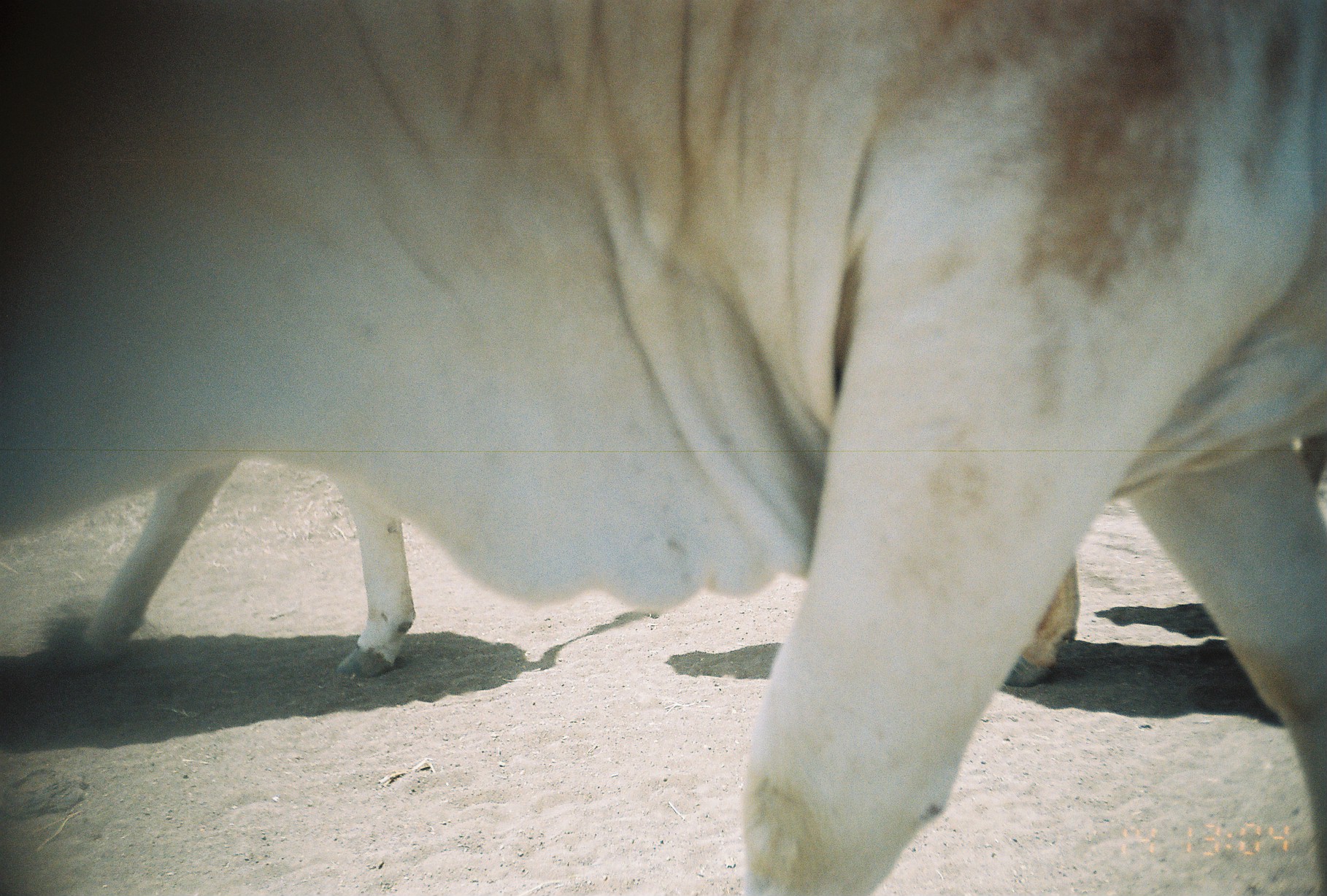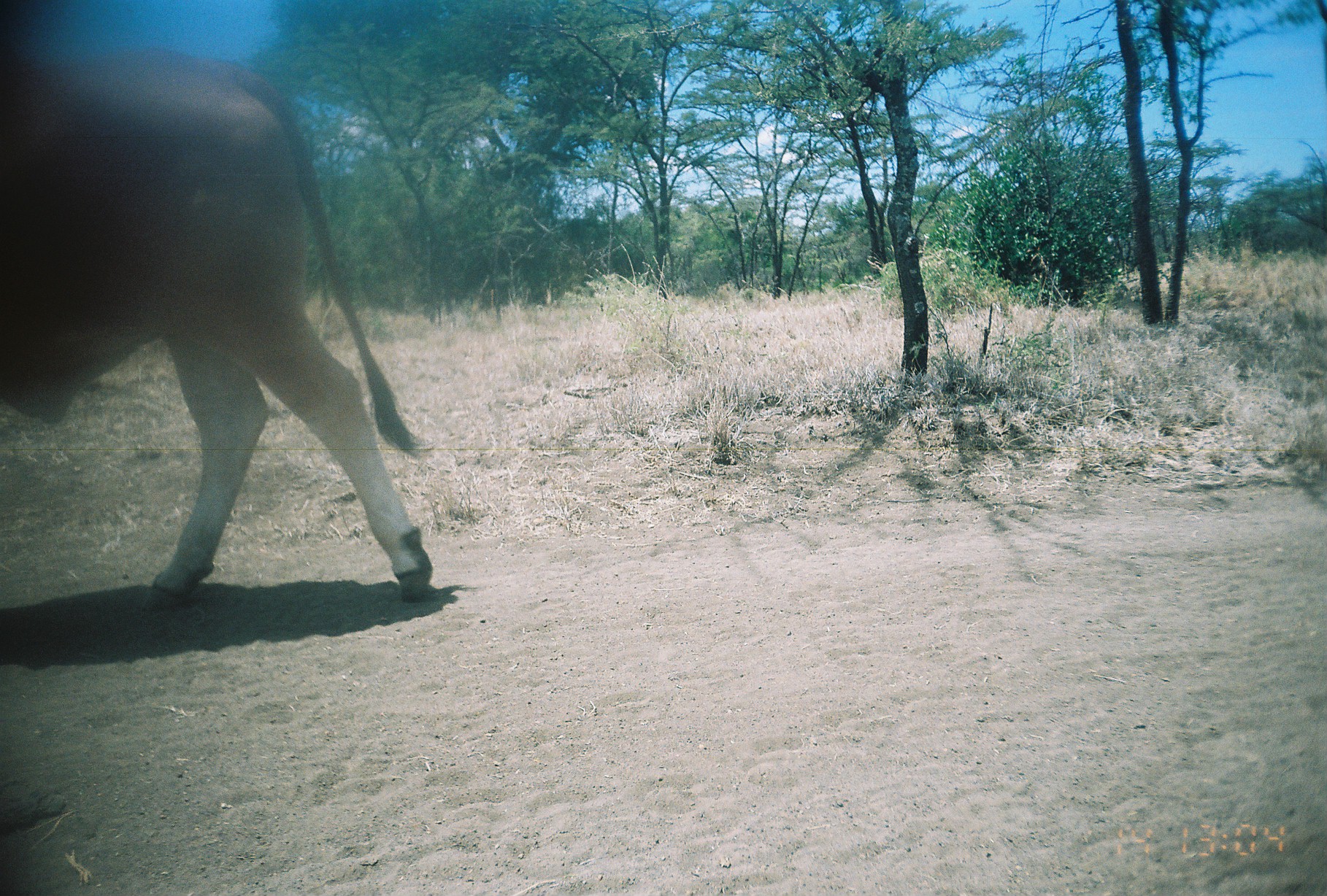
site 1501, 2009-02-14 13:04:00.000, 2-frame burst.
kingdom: Animalia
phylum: Chordata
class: Mammalia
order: Artiodactyla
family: Bovidae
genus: Bos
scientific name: Bos taurus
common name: domestic cattle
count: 1